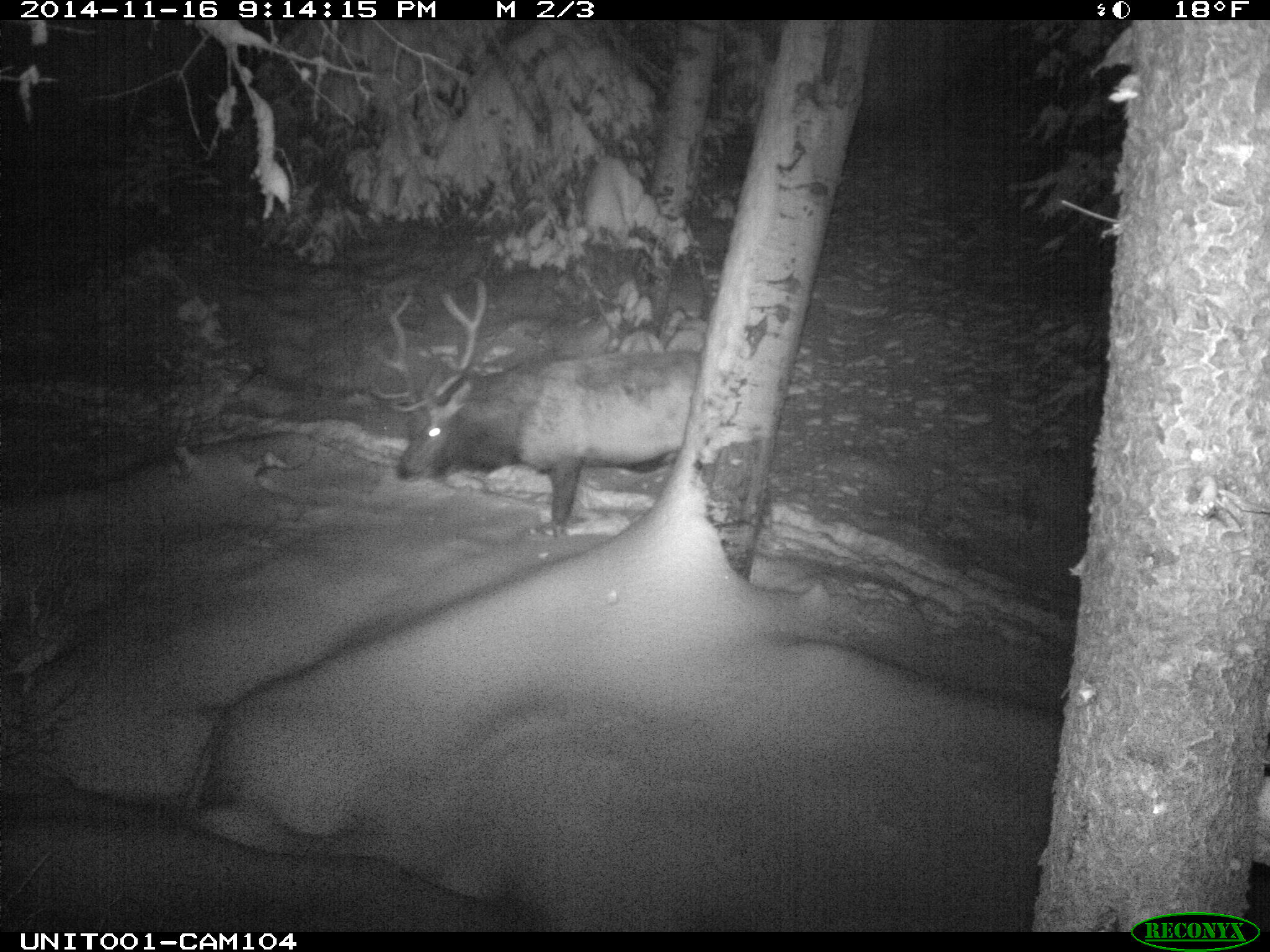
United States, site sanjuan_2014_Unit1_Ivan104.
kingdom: Animalia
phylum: Chordata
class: Mammalia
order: Artiodactyla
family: Cervidae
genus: Cervus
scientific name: Cervus elaphus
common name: red deer